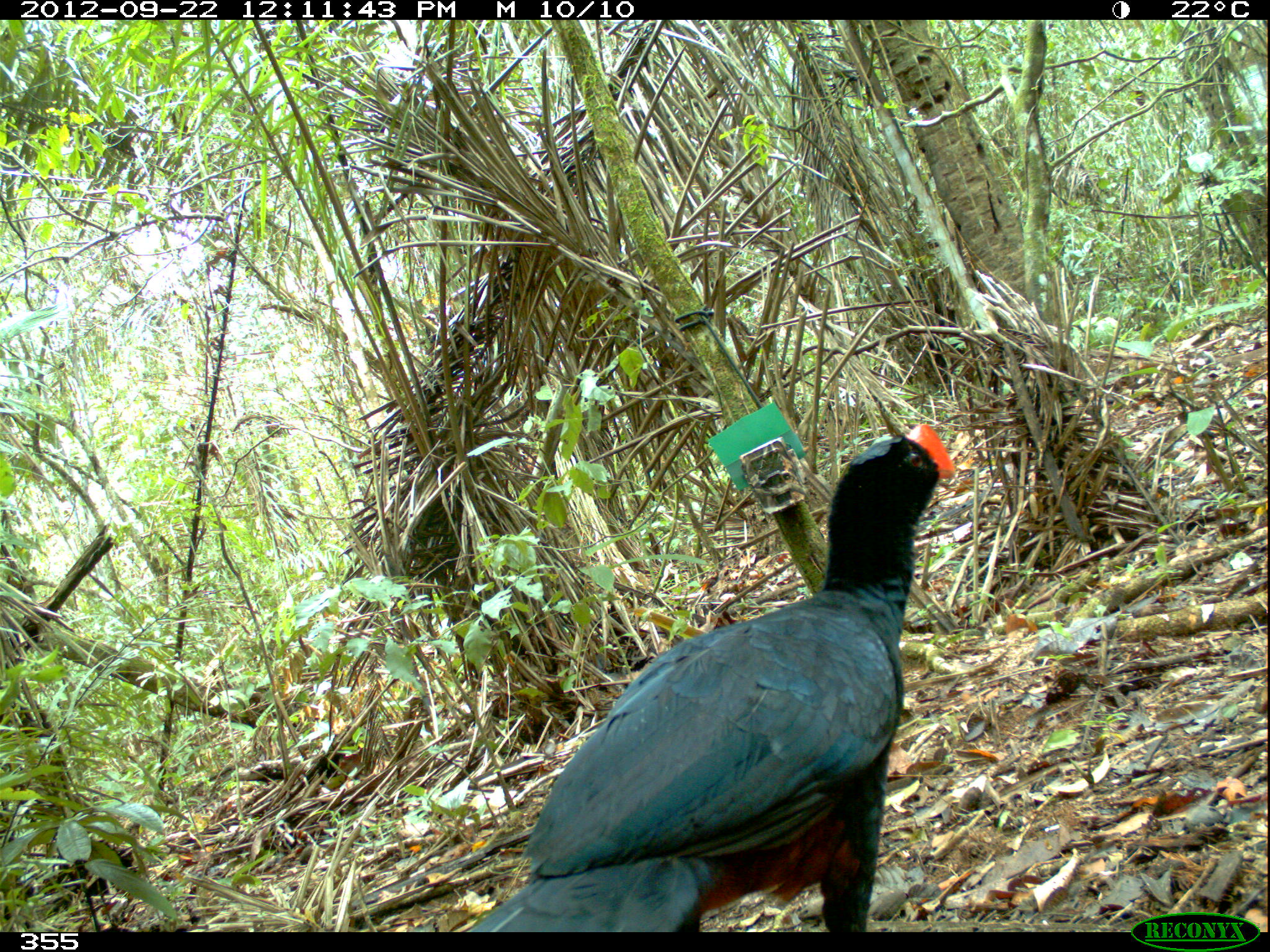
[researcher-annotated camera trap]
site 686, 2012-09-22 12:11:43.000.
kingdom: Animalia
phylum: Chordata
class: Aves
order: Galliformes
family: Cracidae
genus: Mitu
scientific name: Mitu tuberosum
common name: razor-billed curassow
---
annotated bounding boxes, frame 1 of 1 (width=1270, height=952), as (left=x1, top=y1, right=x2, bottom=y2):
mitu tuberosum: (left=471, top=425, right=956, bottom=932)